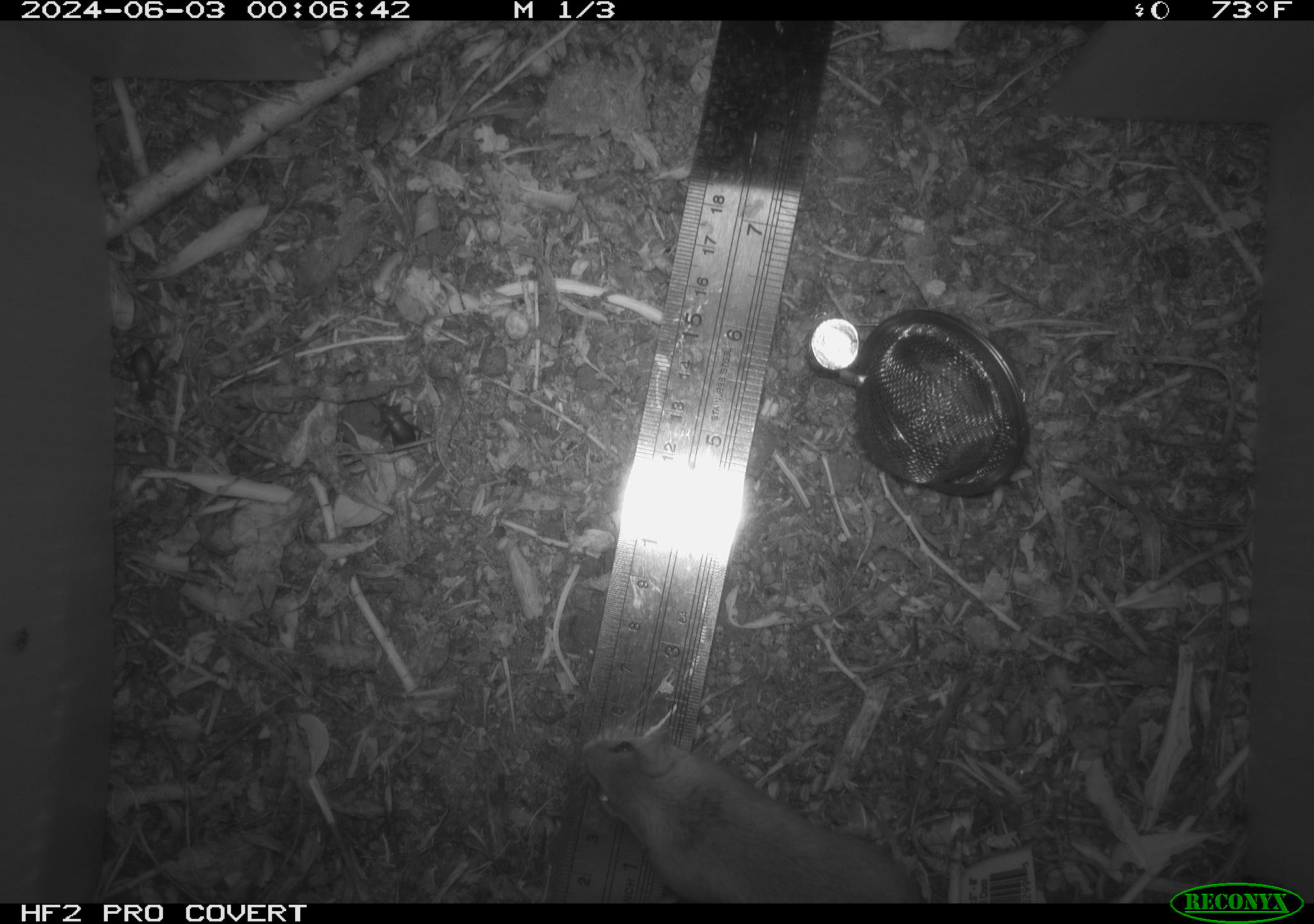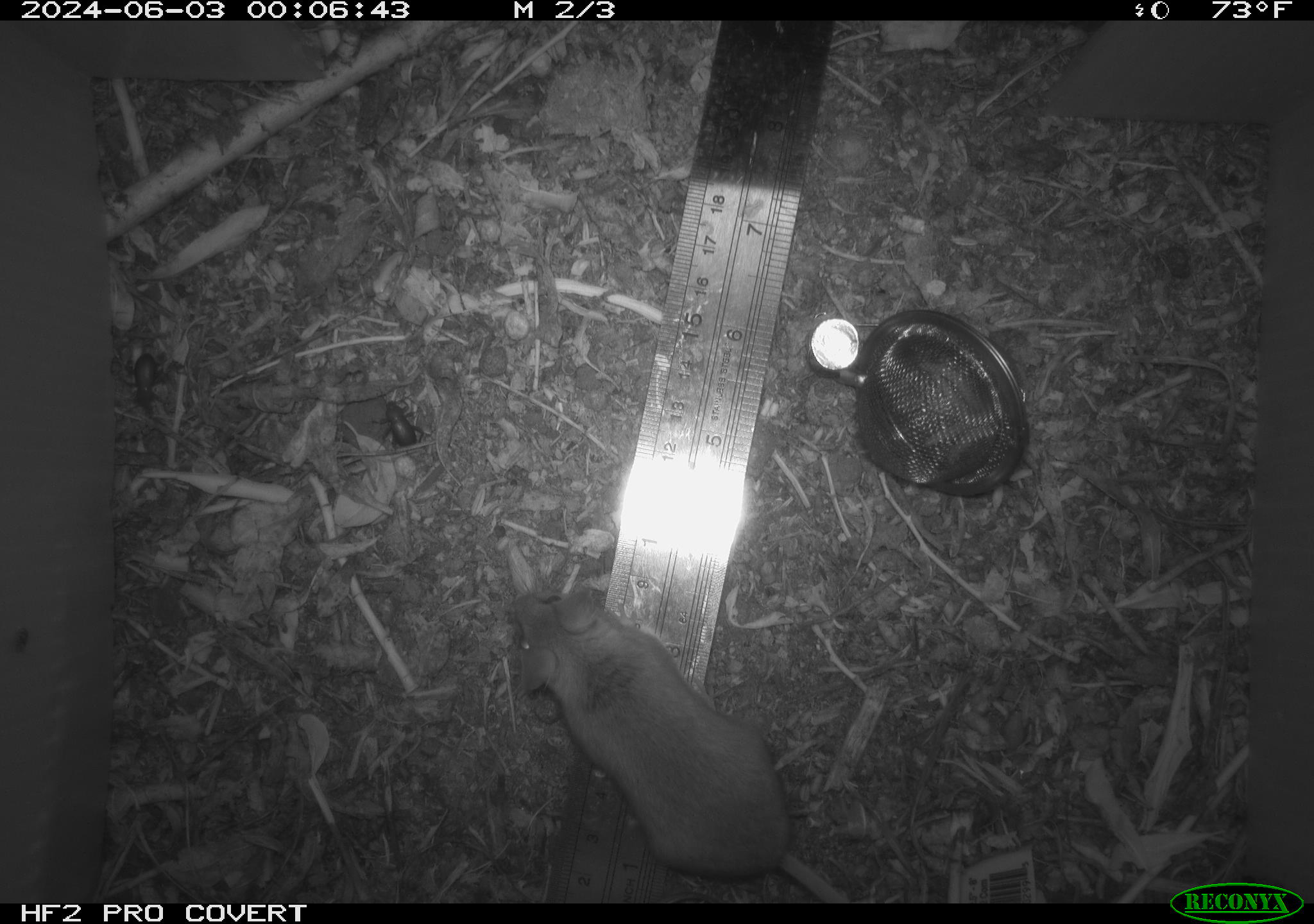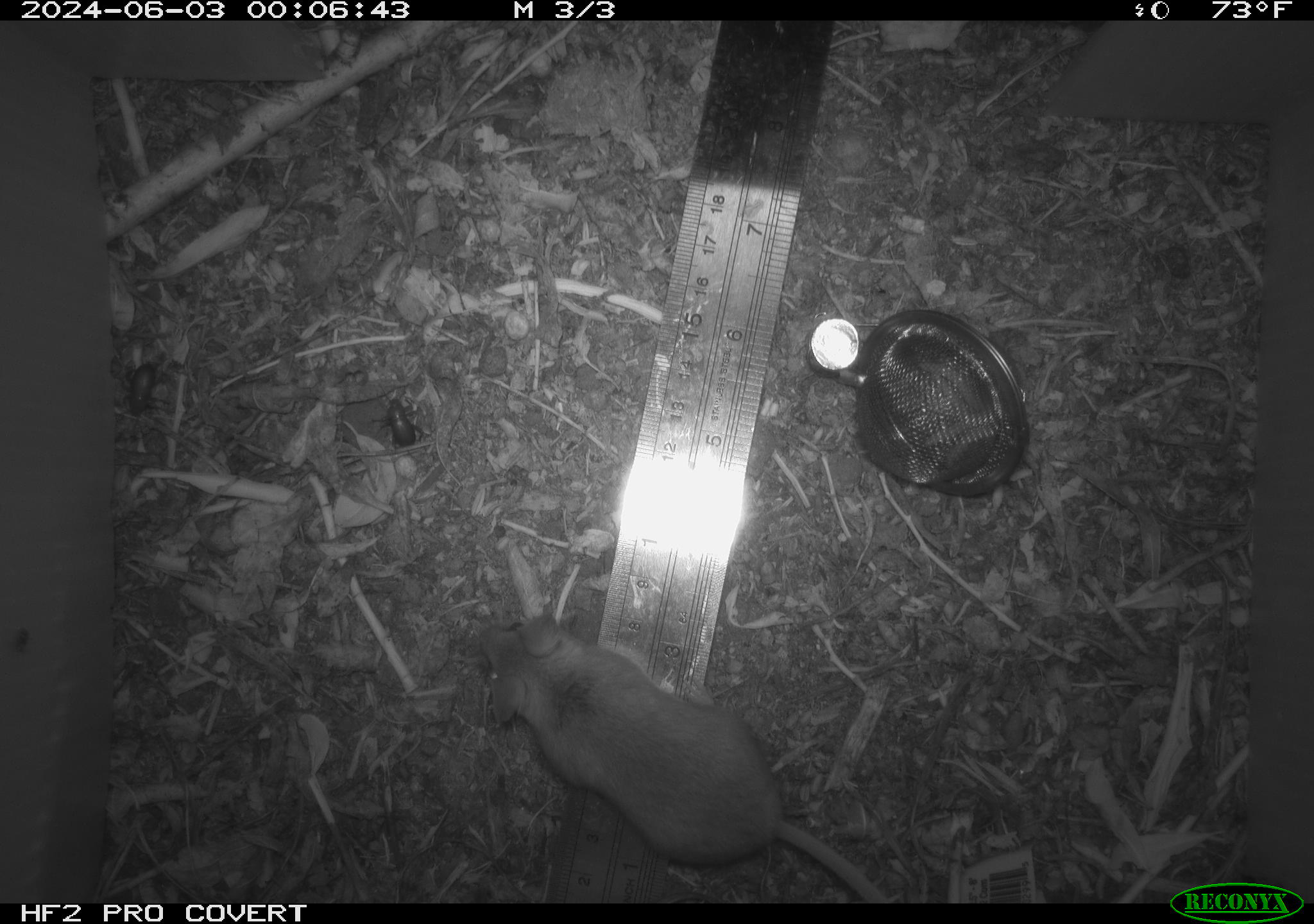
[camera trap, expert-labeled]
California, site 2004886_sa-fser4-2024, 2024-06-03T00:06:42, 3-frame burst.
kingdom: Animalia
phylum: Chordata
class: Mammalia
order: Rodentia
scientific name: Rodentia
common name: rodent